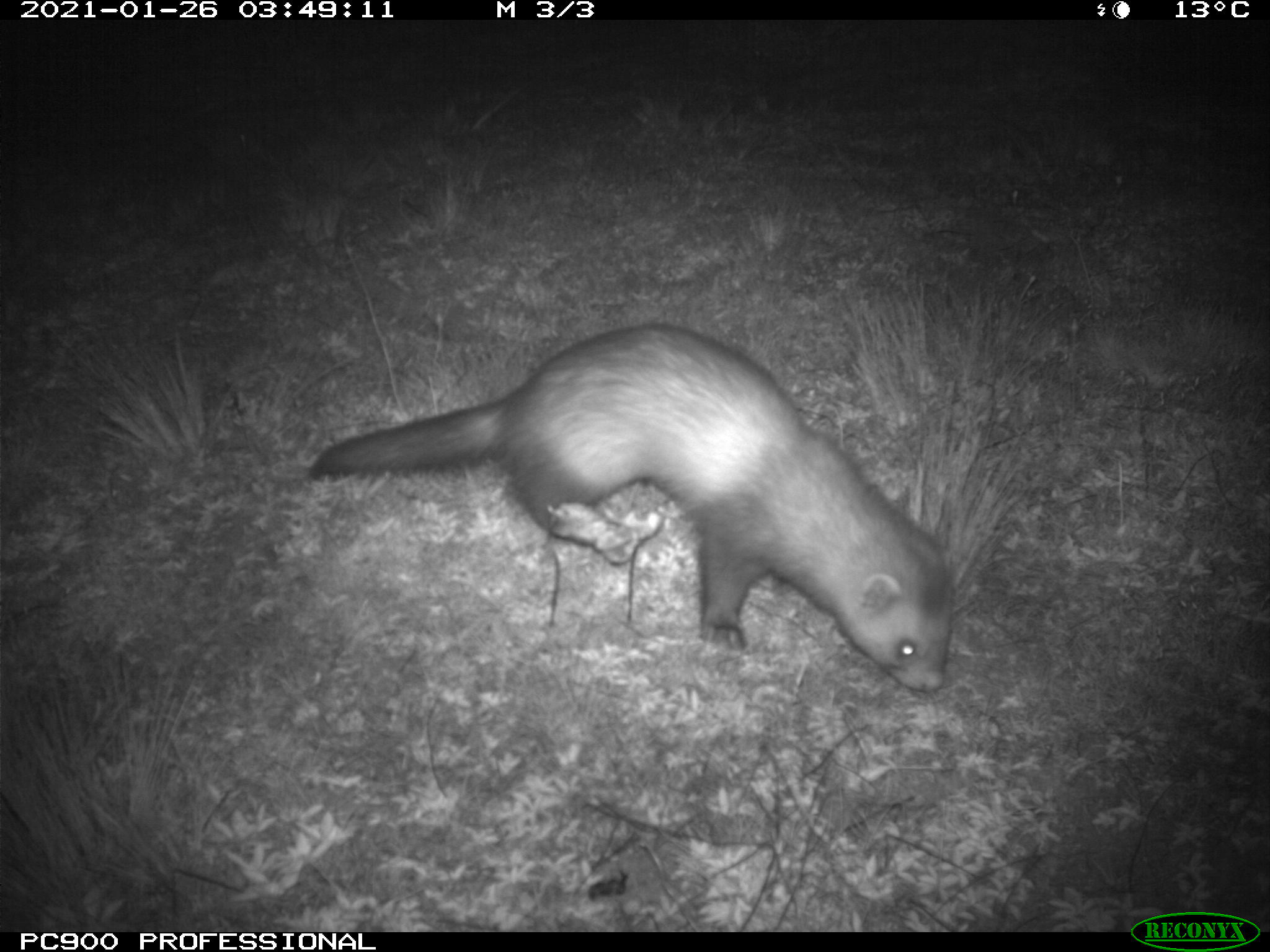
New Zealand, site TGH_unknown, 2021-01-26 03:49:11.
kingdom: Animalia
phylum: Chordata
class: Mammalia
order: Carnivora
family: Mustelidae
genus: Mustela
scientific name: Mustela furo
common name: ferret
Ferret (Mustela furo).